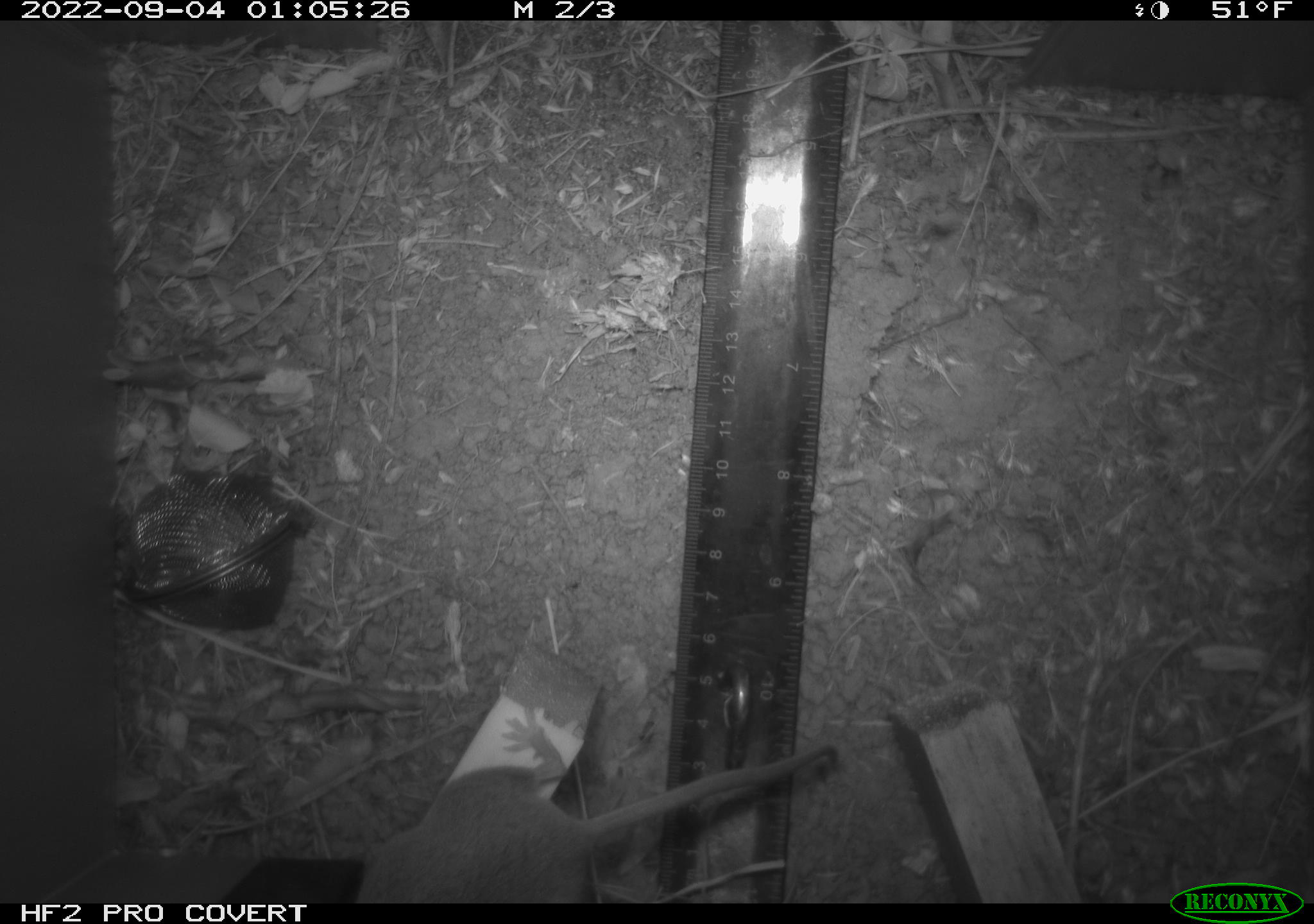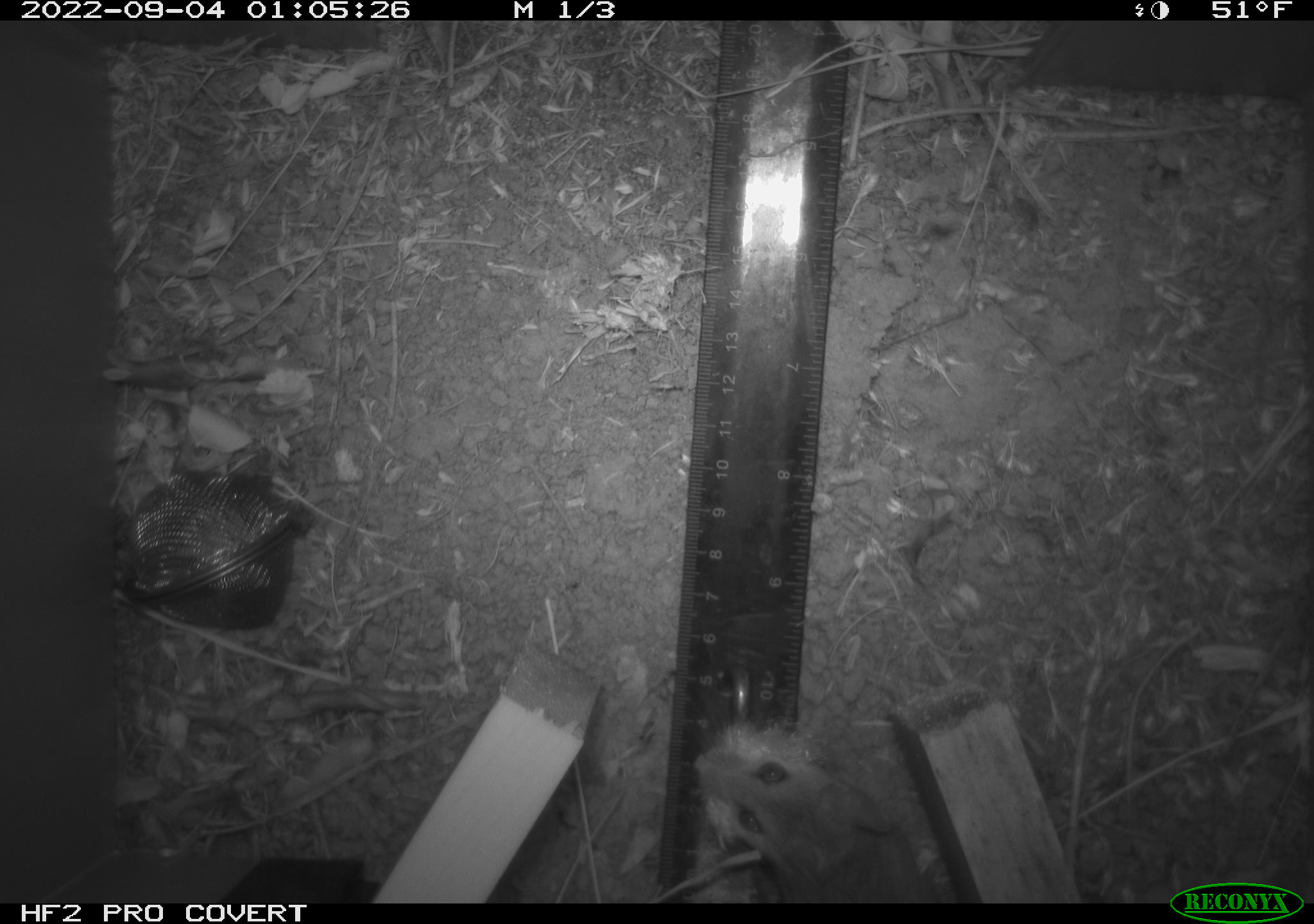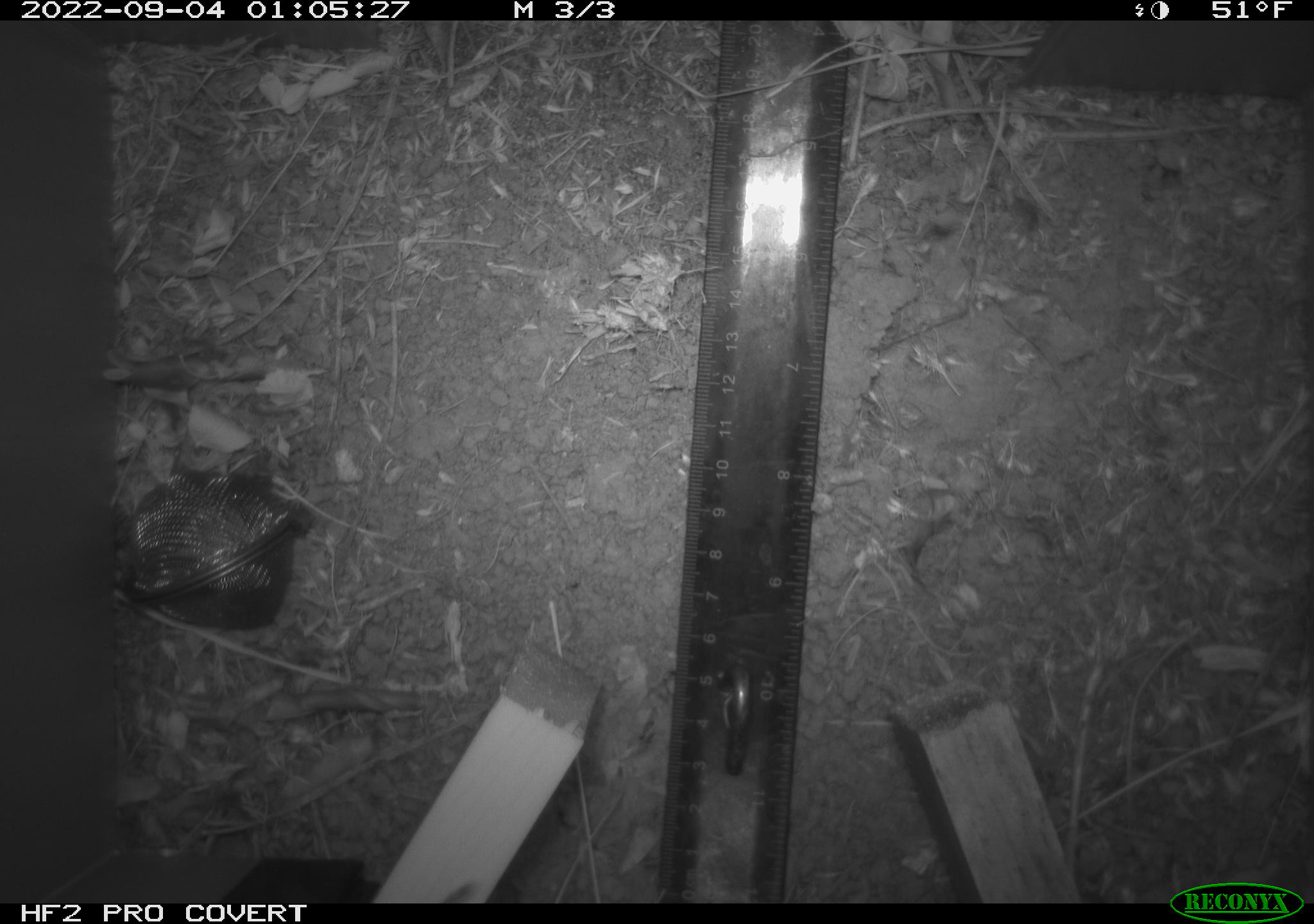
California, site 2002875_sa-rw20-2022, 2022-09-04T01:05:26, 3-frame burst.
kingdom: Animalia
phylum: Chordata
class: Mammalia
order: Rodentia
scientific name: Rodentia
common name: mouse species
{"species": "mouse species (Rodentia)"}